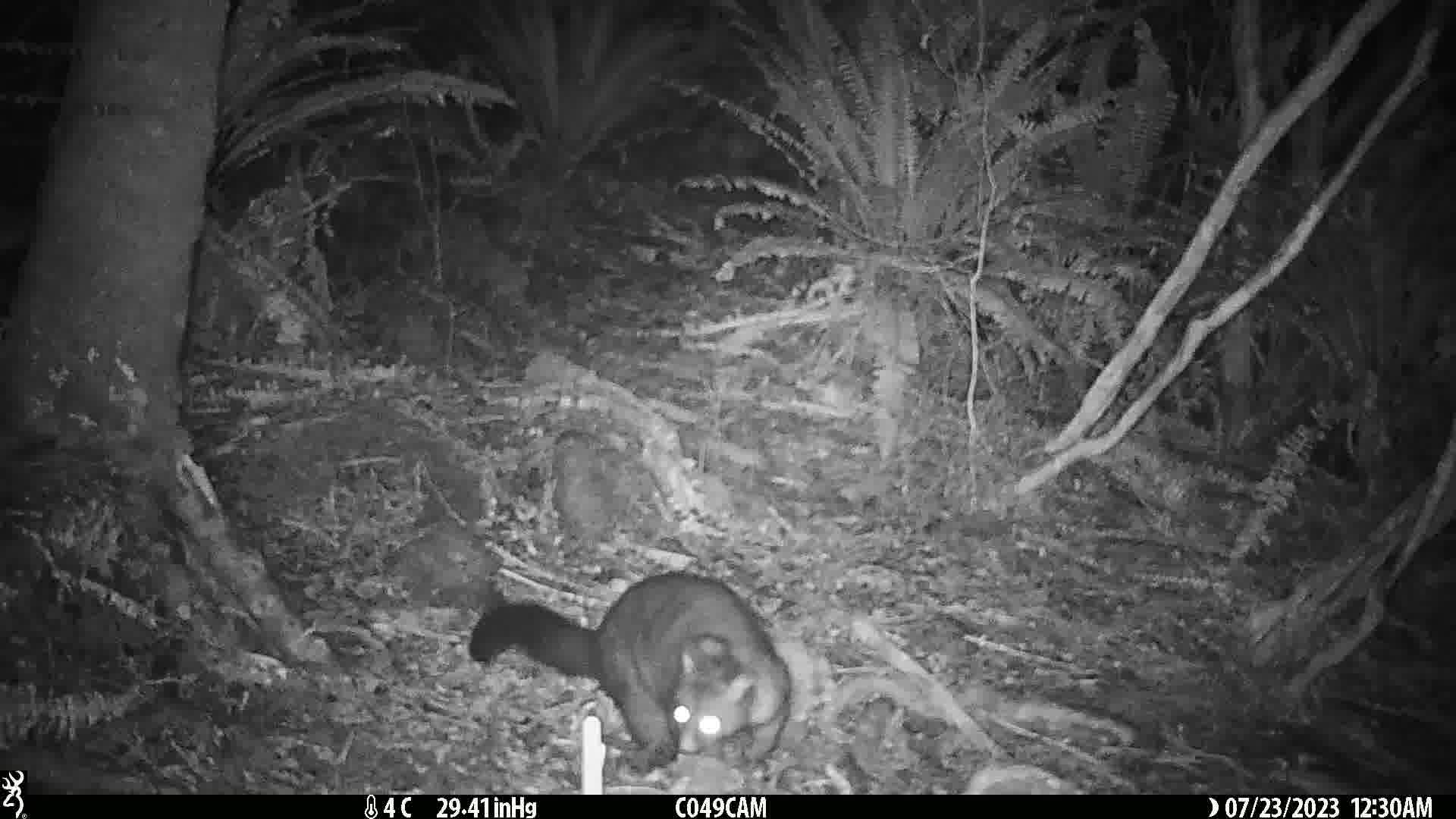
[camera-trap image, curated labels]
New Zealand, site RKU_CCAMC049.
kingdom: Animalia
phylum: Chordata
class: Mammalia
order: Diprotodontia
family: Phalangeridae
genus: Trichosurus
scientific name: Trichosurus vulpecula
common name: common brushtail possum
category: possum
Possum (common brushtail possum) (Trichosurus vulpecula).